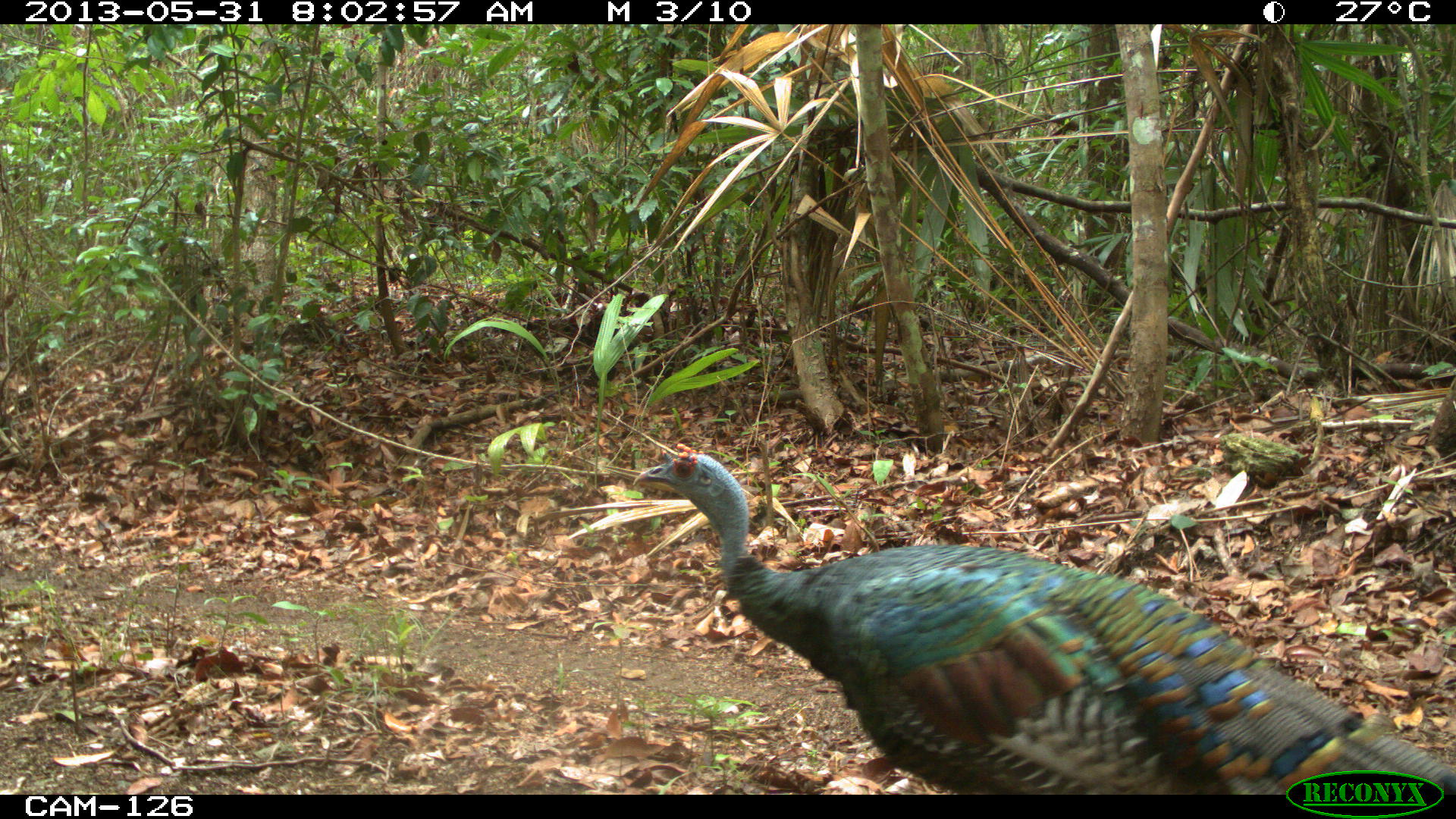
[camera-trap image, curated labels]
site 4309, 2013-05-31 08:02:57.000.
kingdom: Animalia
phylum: Chordata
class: Aves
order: Galliformes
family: Phasianidae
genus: Meleagris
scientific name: Meleagris ocellata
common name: ocellated turkey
Meleagris ocellata (ocellated turkey), count 1, sex male.